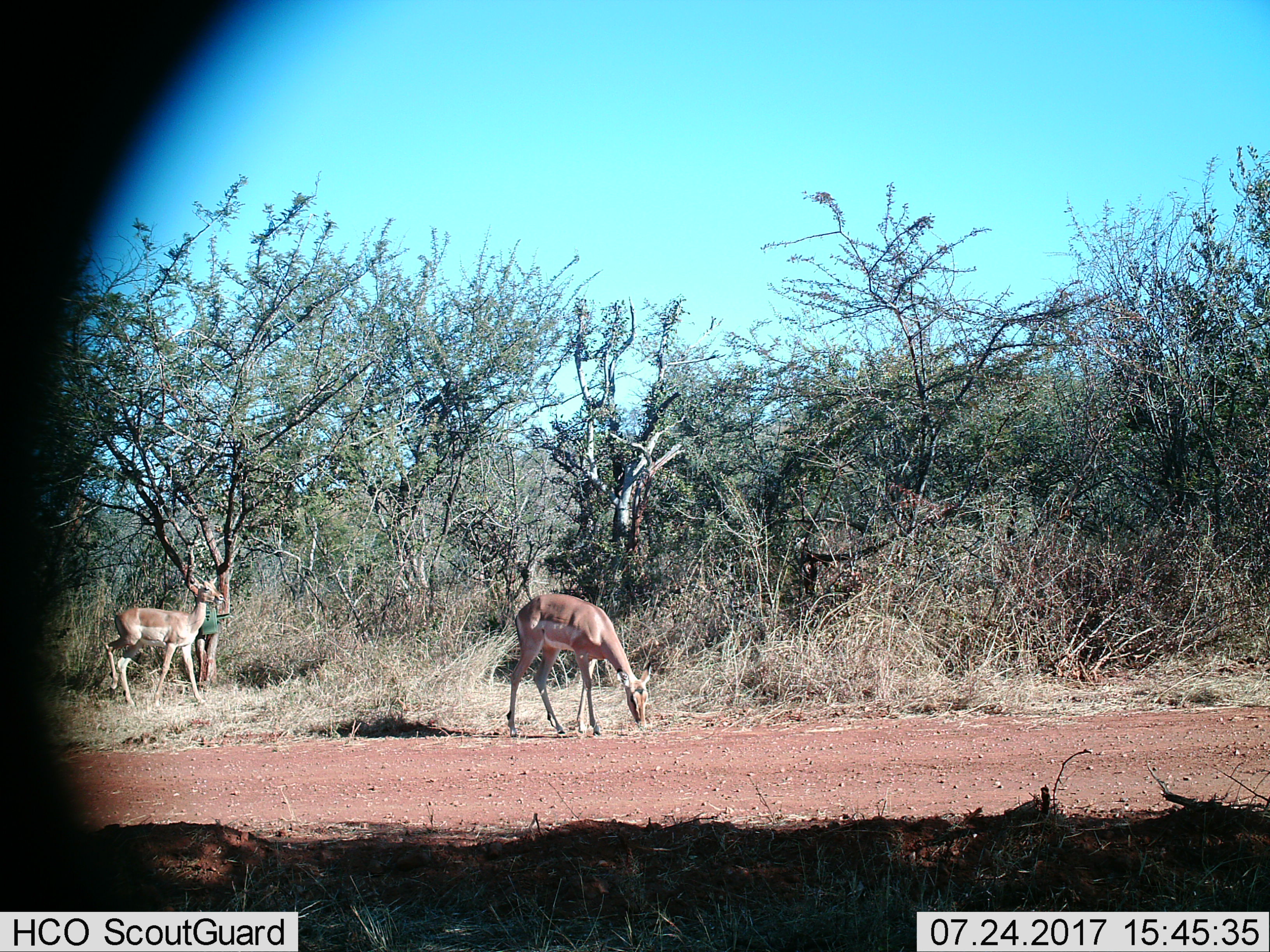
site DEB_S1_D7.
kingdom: Animalia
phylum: Chordata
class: Mammalia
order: Artiodactyla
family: Bovidae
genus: Aepyceros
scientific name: Aepyceros melampus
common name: impala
Impala (Aepyceros melampus), count 2. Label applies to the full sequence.